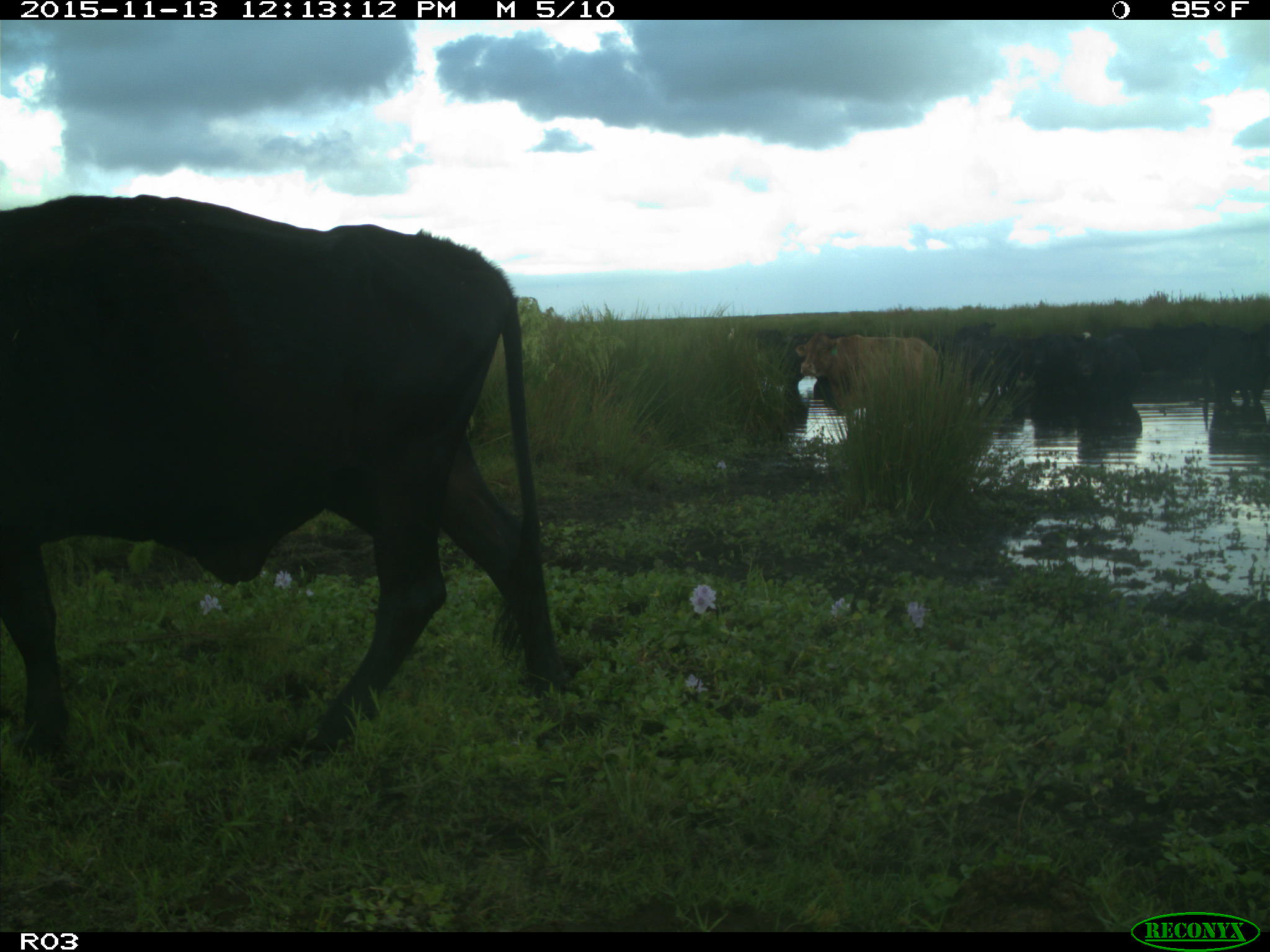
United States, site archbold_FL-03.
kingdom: Animalia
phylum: Chordata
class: Mammalia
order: Artiodactyla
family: Bovidae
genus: Bos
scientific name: Bos taurus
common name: domestic cow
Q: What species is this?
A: Bos taurus (domestic cow).